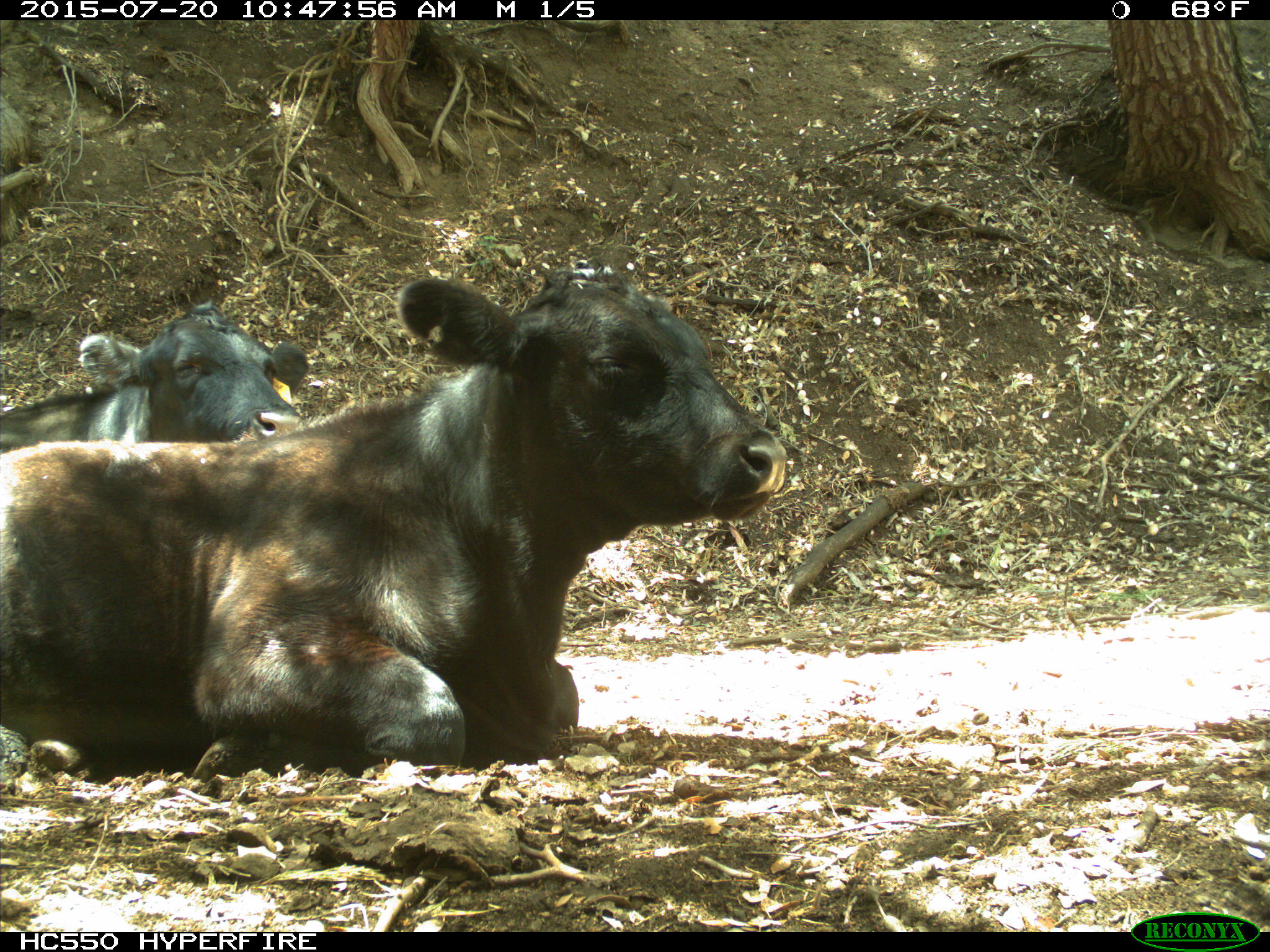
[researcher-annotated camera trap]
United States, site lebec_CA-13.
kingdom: Animalia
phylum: Chordata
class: Mammalia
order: Artiodactyla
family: Bovidae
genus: Bos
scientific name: Bos taurus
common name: domestic cow